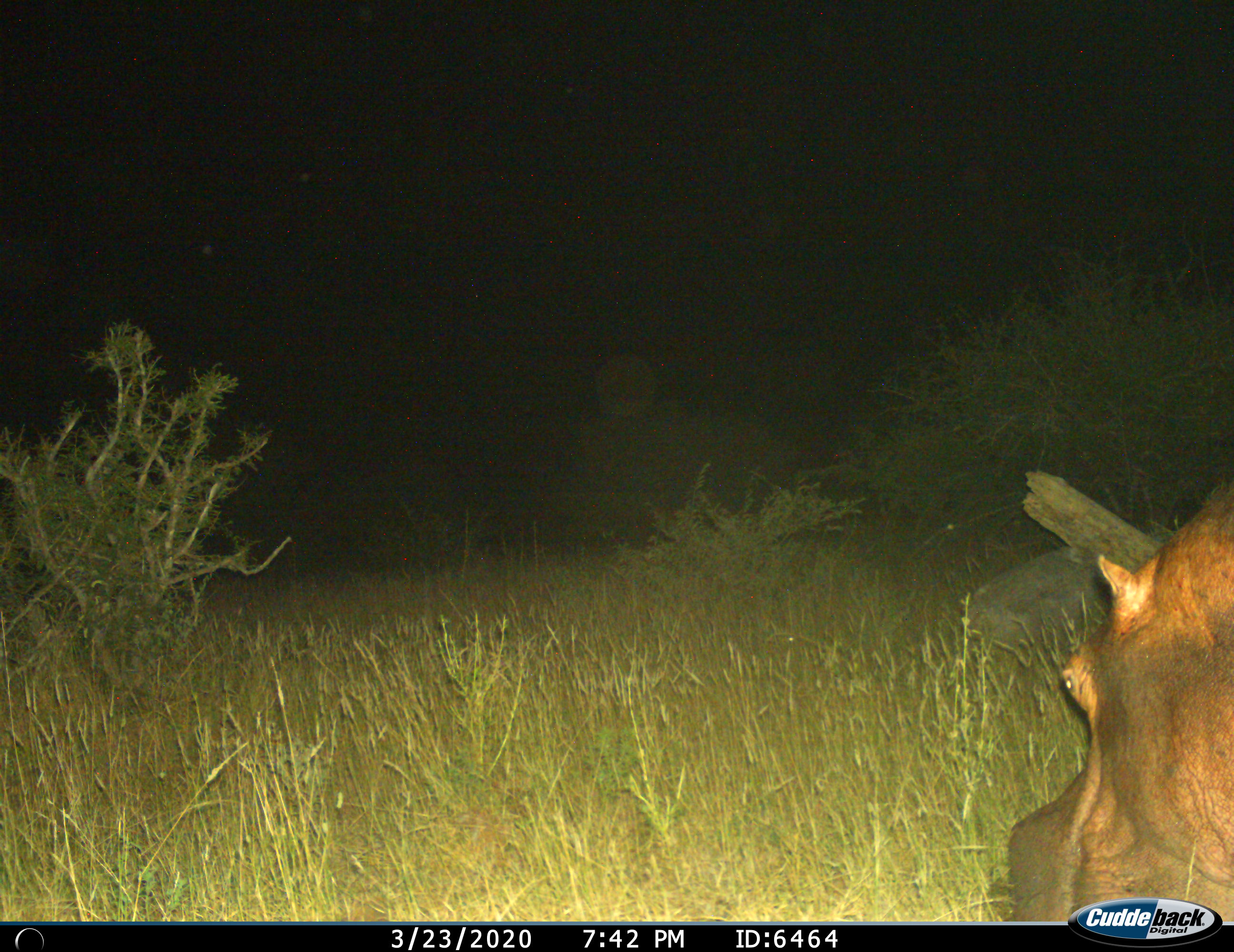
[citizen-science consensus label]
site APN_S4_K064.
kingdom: Animalia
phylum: Chordata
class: Mammalia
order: Artiodactyla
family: Hippopotamidae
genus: Hippopotamus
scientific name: Hippopotamus amphibius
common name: hippopotamus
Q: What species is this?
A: Hippopotamus (Hippopotamus amphibius).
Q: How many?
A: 1.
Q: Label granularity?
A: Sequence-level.